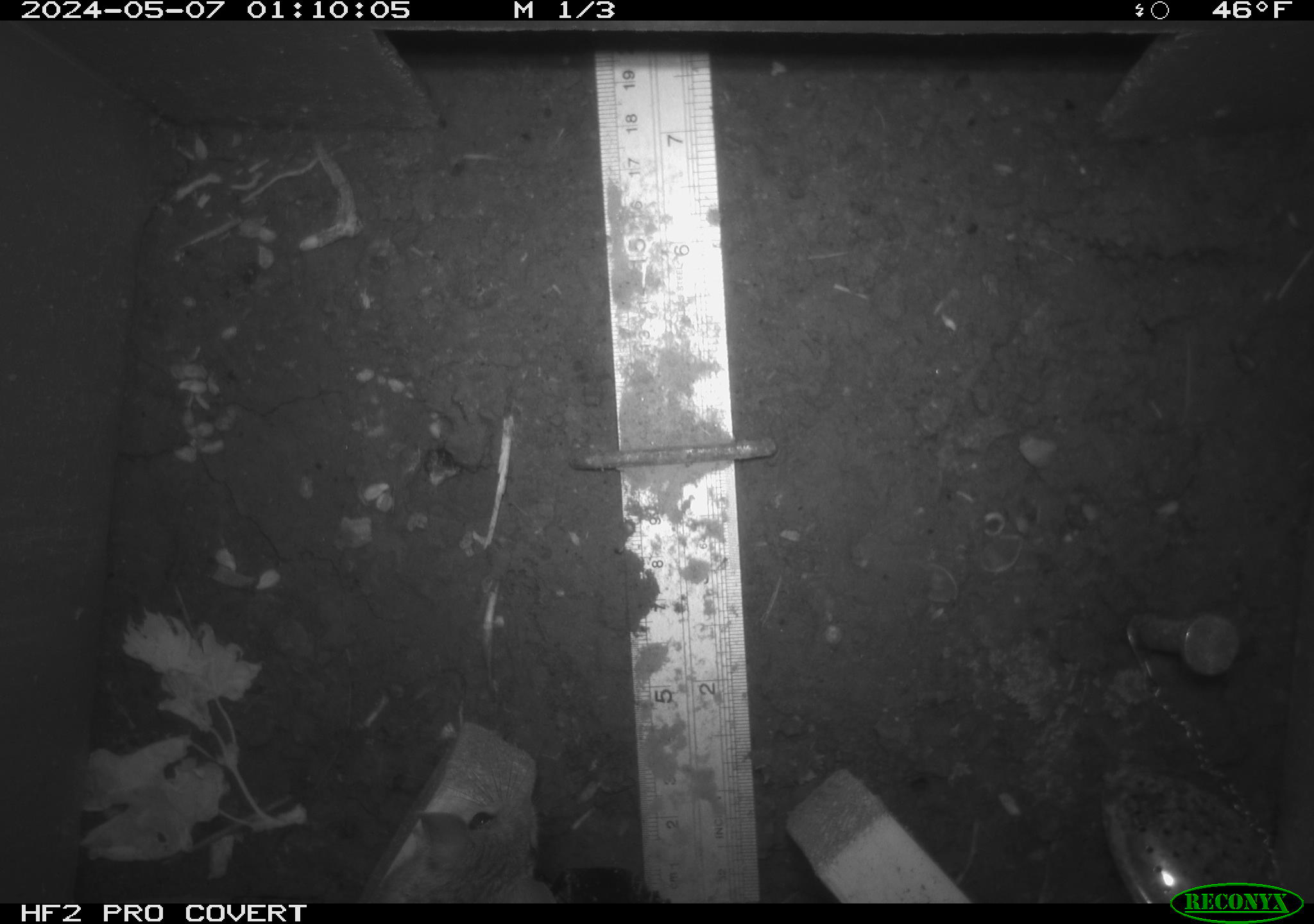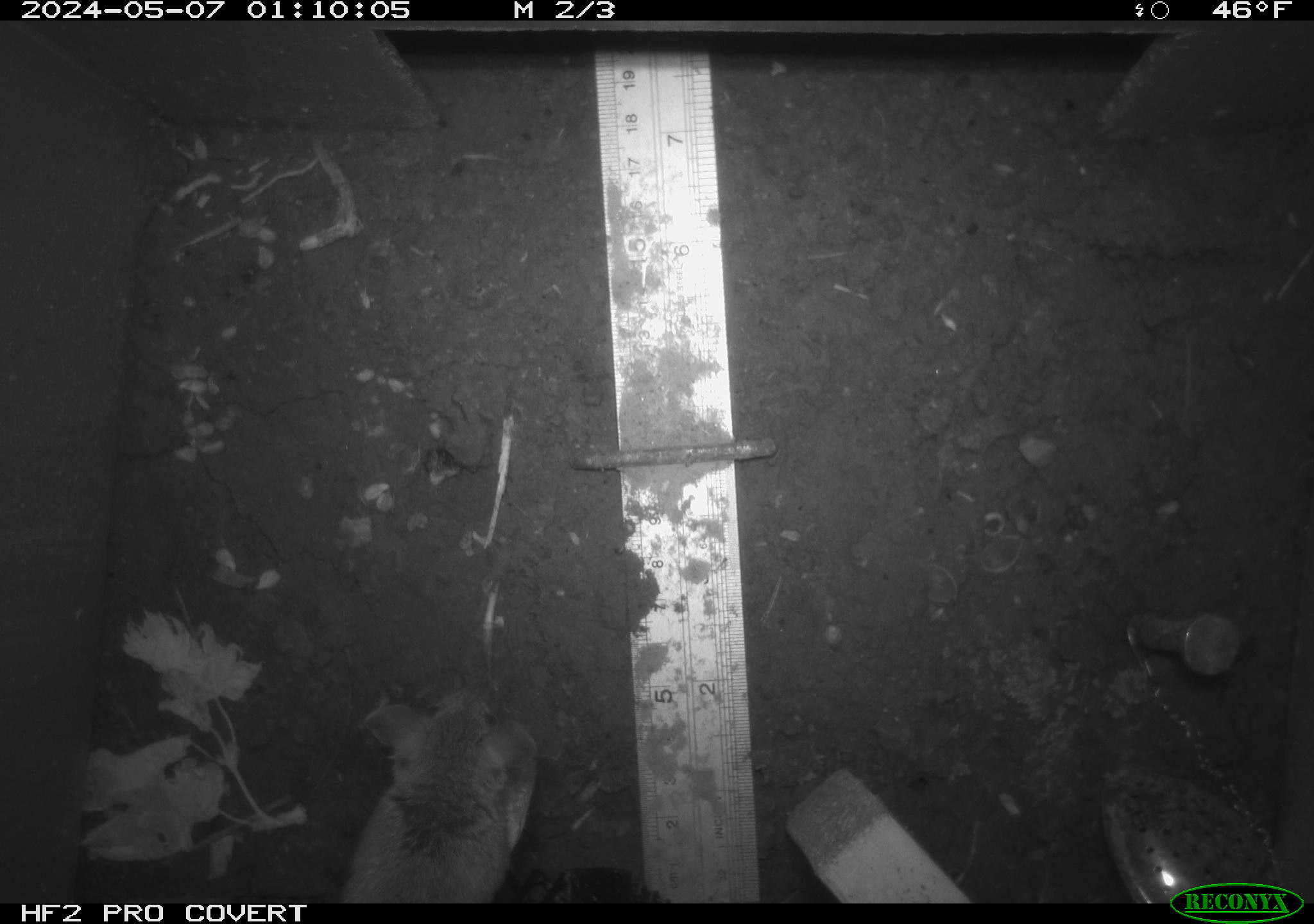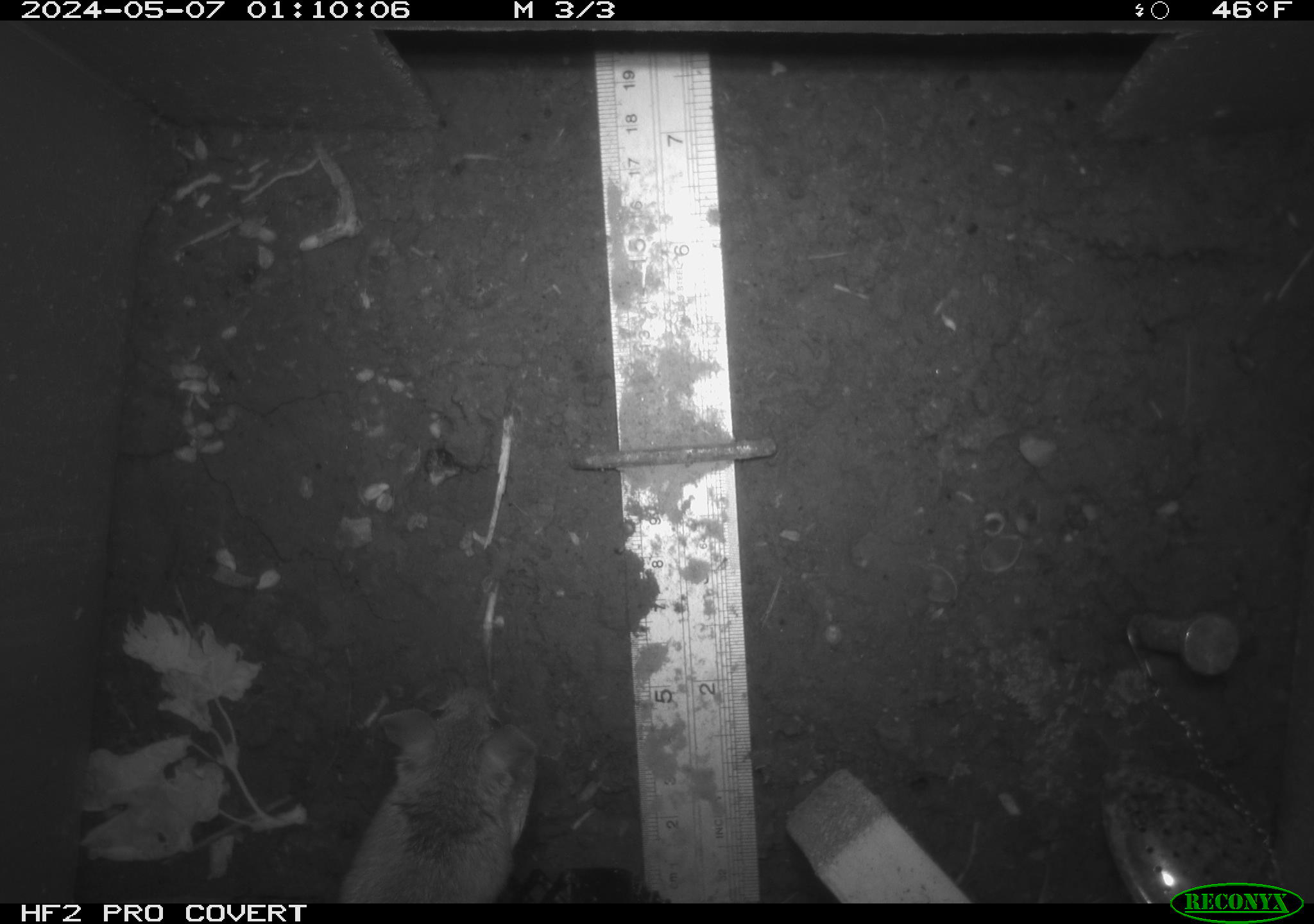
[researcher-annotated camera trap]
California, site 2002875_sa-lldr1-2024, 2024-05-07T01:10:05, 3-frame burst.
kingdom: Animalia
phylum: Chordata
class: Mammalia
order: Rodentia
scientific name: Rodentia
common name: rodent